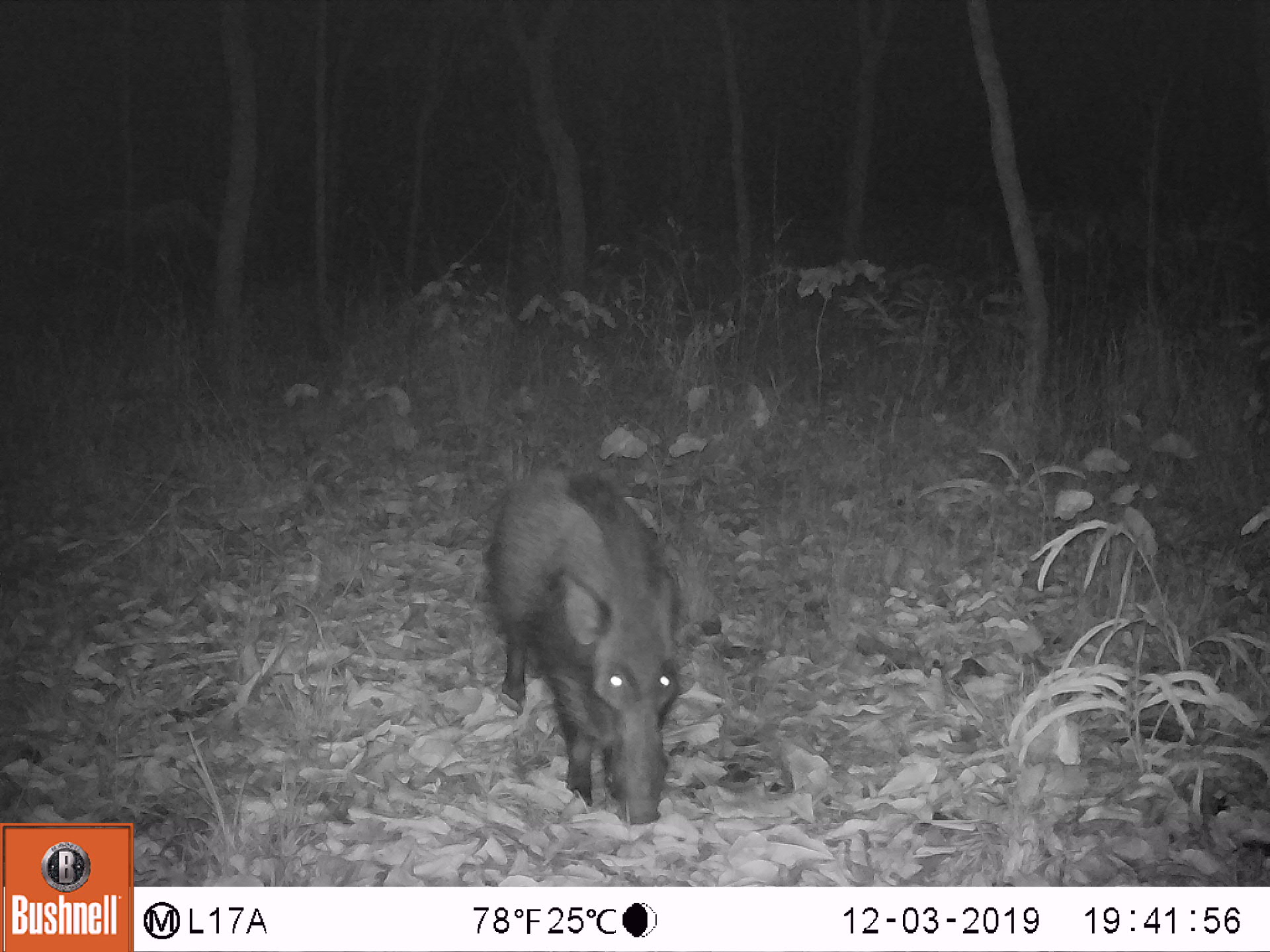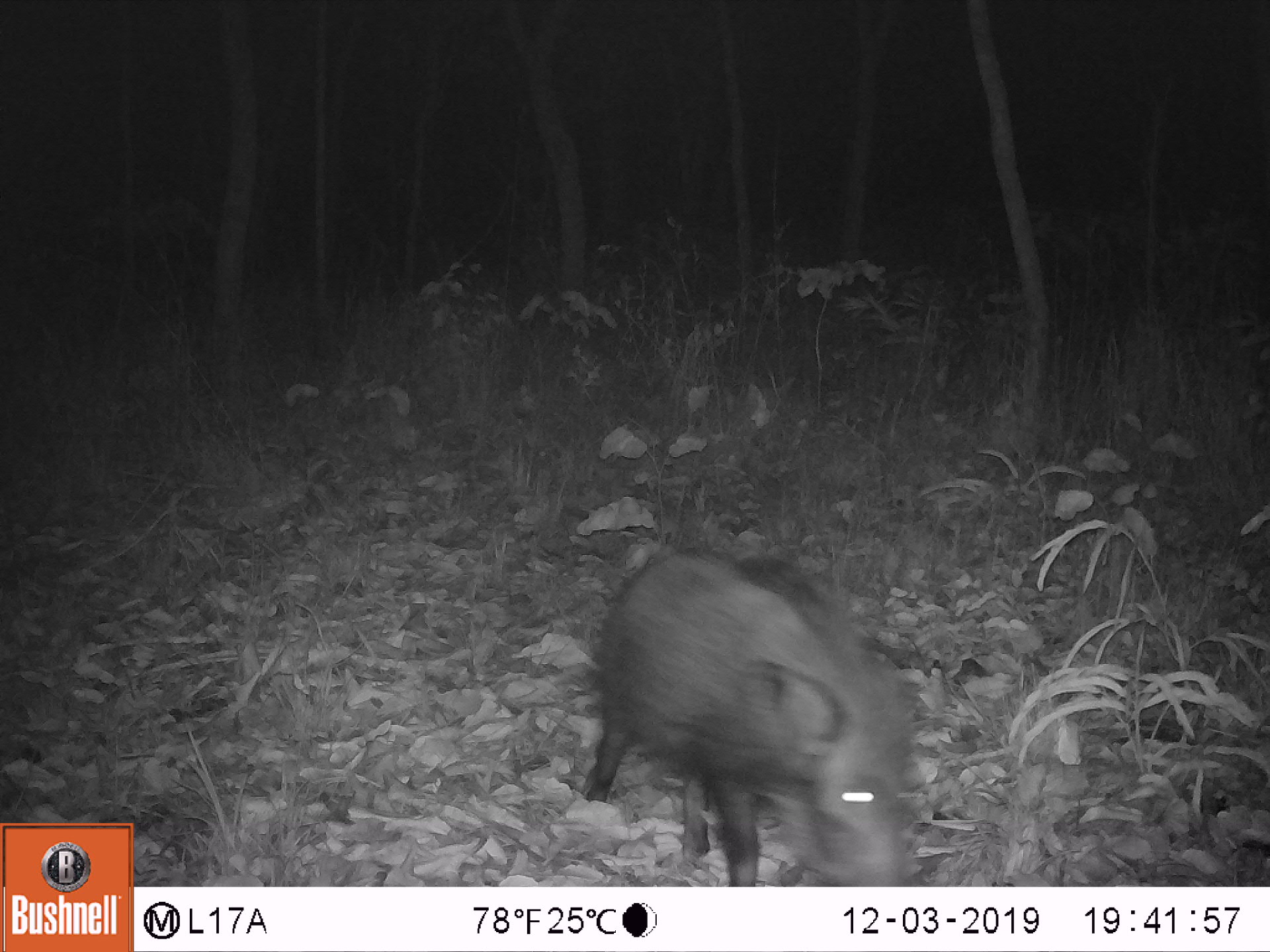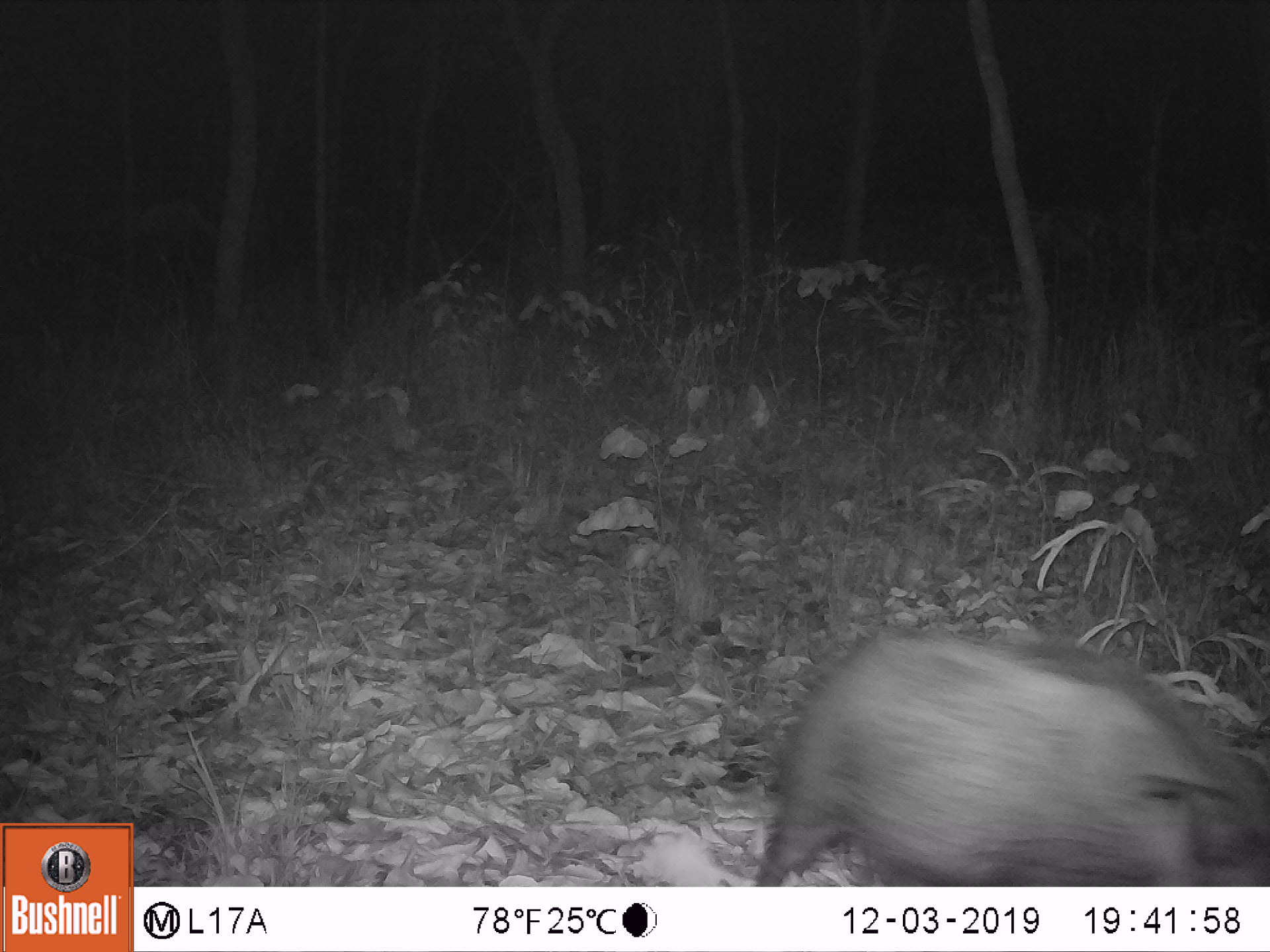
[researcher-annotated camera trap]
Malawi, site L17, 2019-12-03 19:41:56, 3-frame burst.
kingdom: Animalia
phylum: Chordata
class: Mammalia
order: Artiodactyla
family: Suidae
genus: Potamochoerus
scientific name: Potamochoerus larvatus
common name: bushpig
Bushpig (Potamochoerus larvatus), count 1.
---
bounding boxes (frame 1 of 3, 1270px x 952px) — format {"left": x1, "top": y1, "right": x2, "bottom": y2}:
bushpig: {"left": 486, "top": 459, "right": 708, "bottom": 828}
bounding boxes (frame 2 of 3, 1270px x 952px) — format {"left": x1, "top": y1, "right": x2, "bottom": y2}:
bushpig: {"left": 583, "top": 539, "right": 925, "bottom": 878}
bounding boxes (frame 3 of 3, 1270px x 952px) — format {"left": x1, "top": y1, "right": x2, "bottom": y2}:
bushpig: {"left": 776, "top": 595, "right": 1250, "bottom": 879}